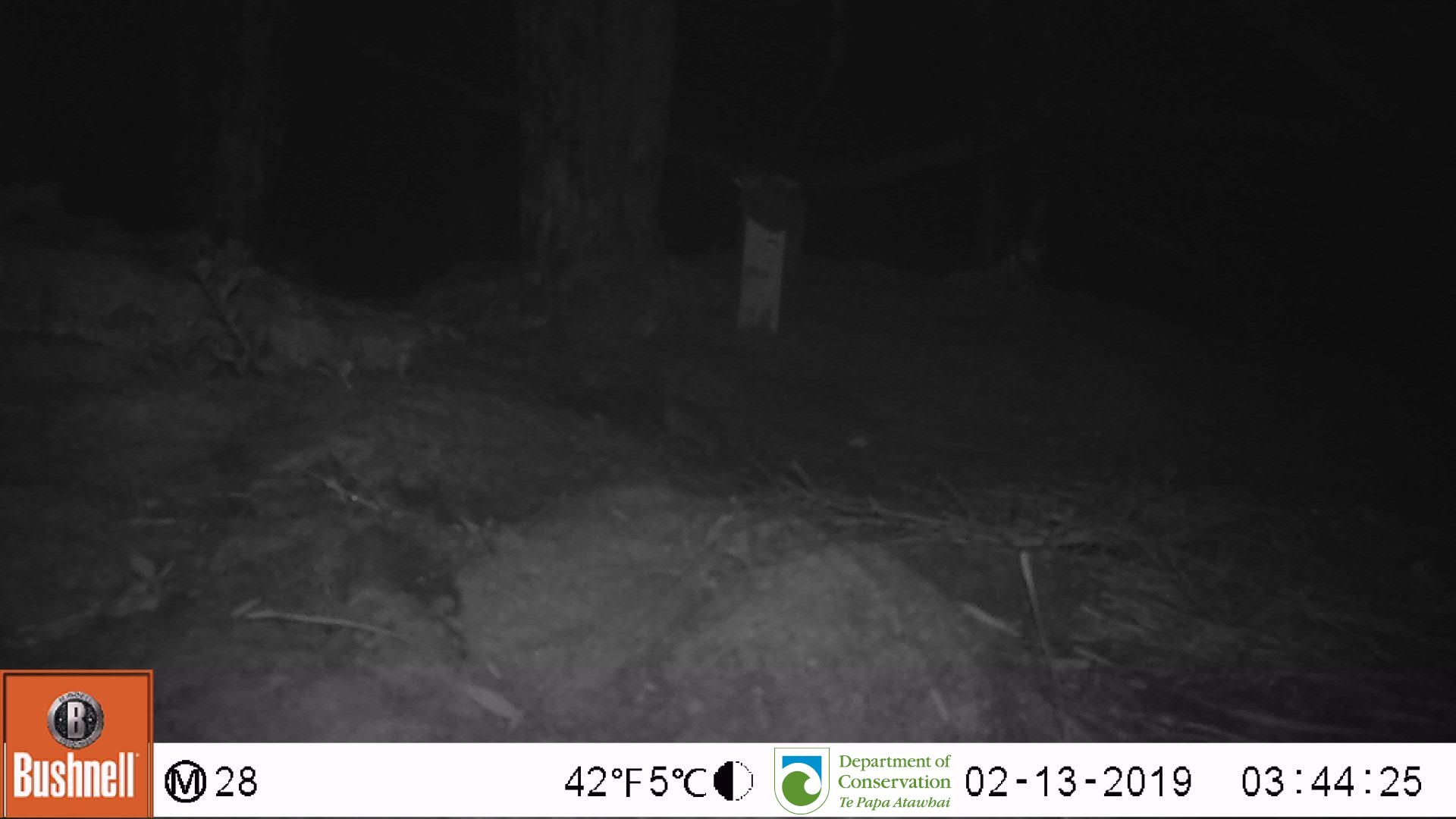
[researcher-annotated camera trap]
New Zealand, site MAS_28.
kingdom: Animalia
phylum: Chordata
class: Mammalia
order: Rodentia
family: Muridae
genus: Mus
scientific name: Mus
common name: mouse